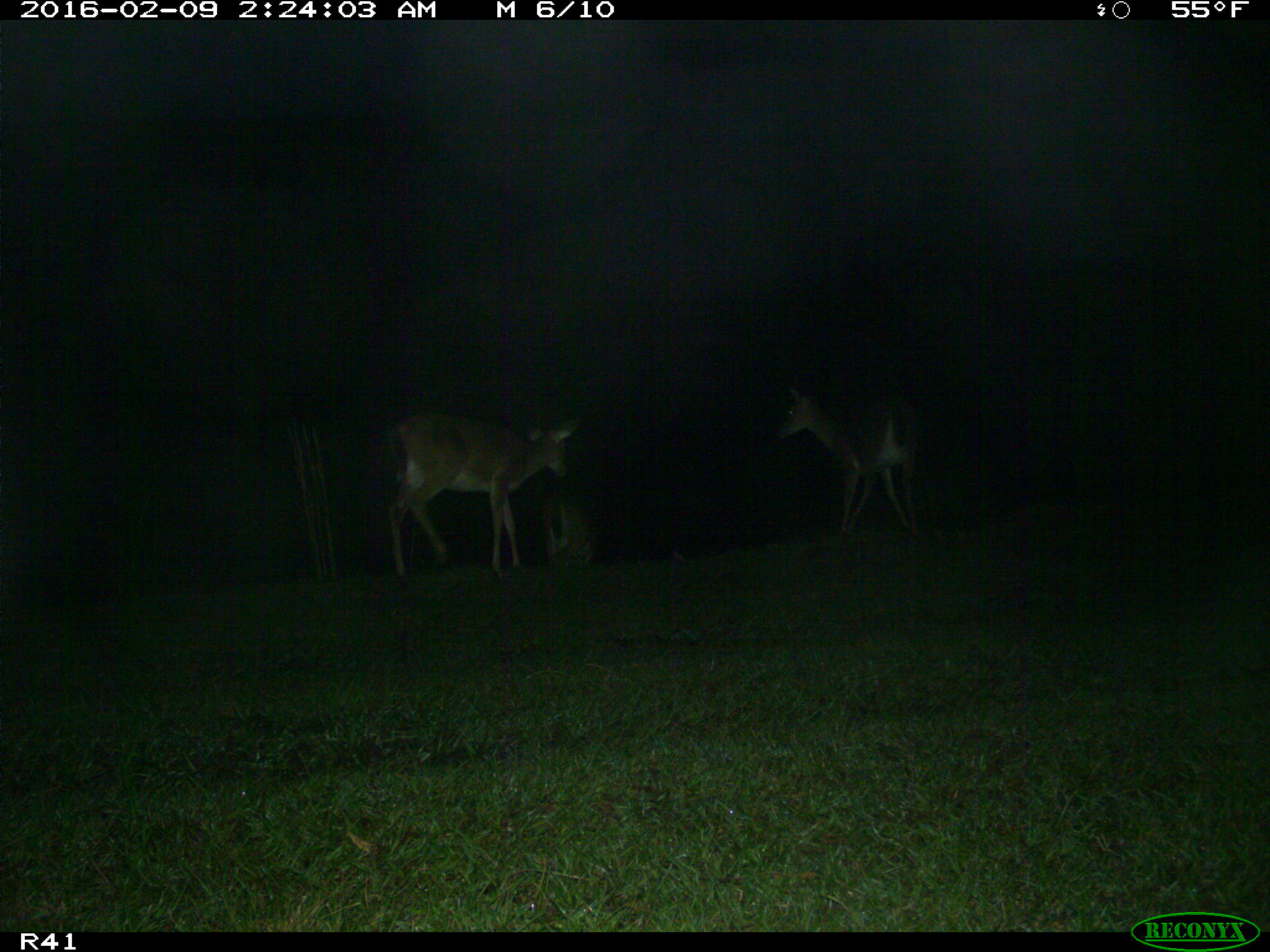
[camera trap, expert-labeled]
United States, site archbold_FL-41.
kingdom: Animalia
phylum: Chordata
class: Mammalia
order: Artiodactyla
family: Cervidae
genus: Odocoileus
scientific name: Odocoileus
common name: deer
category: unidentified deer